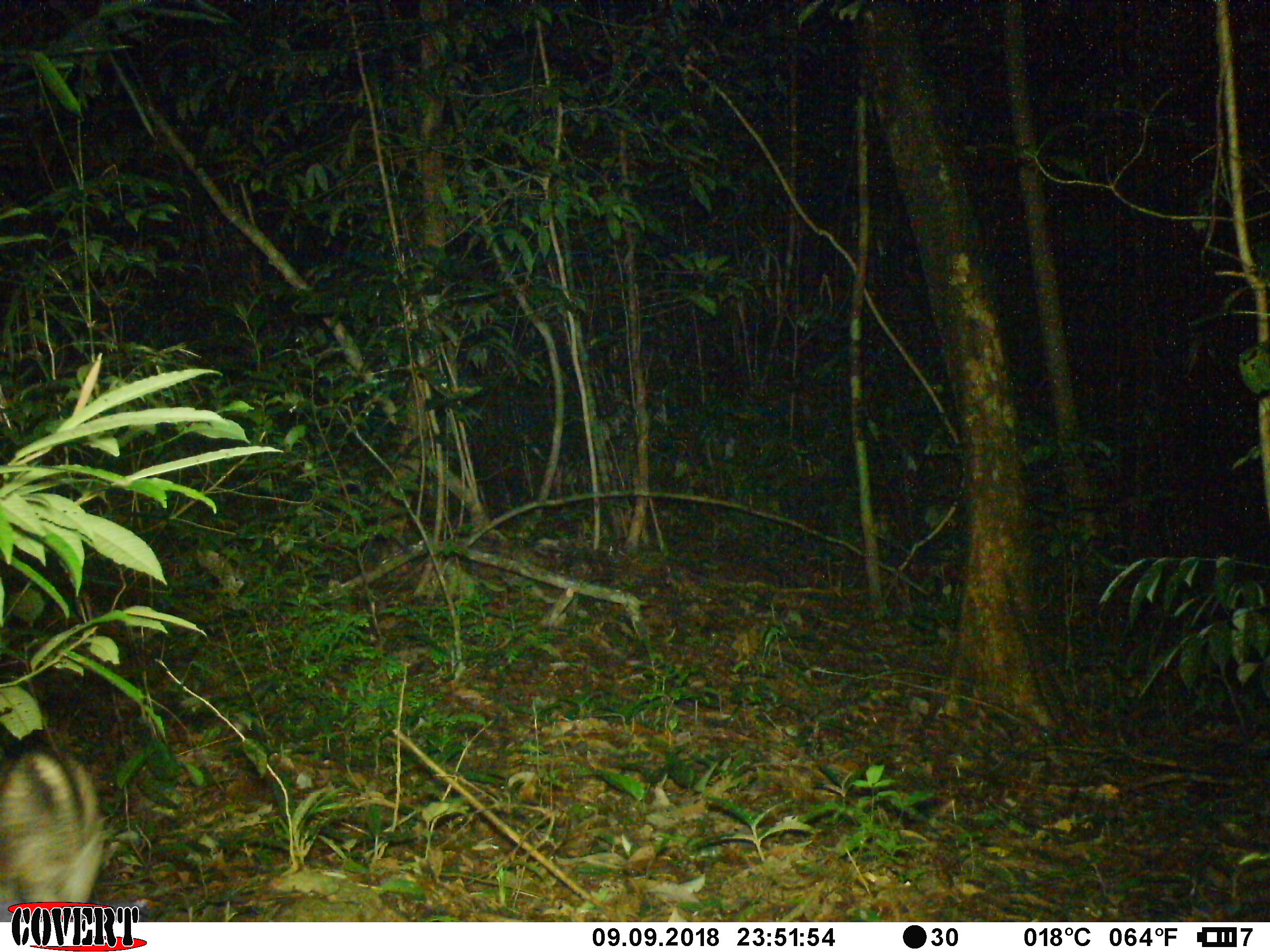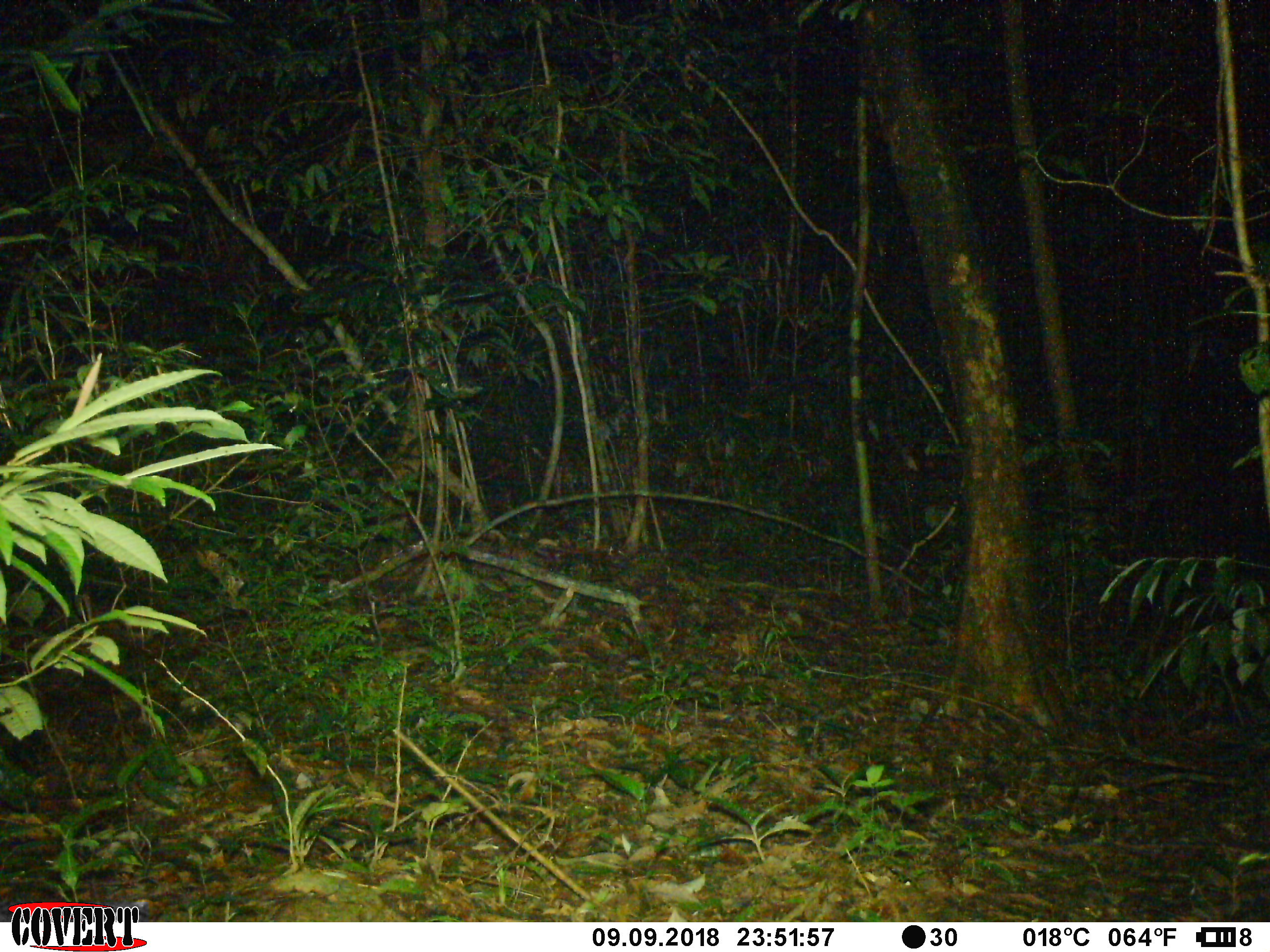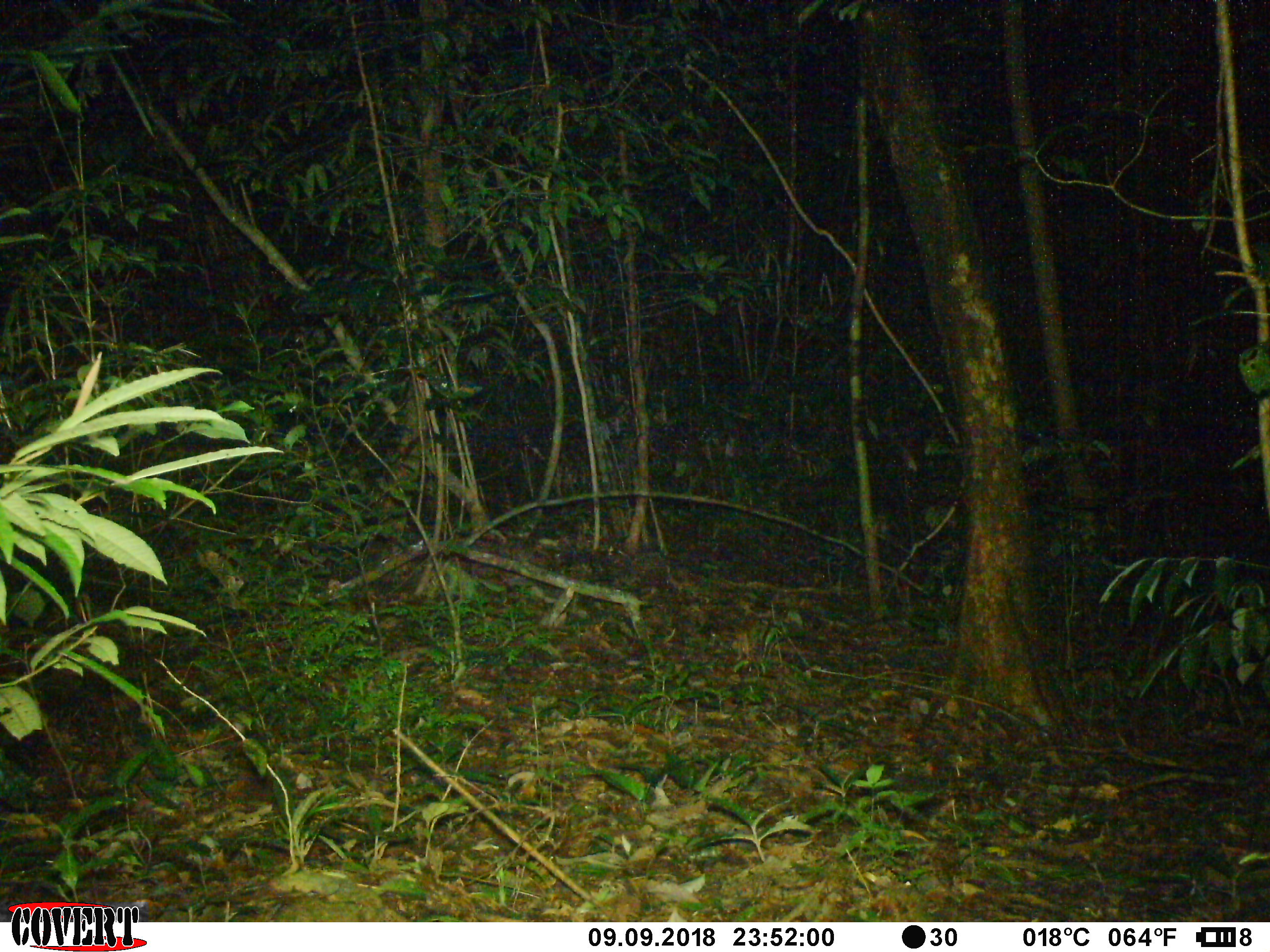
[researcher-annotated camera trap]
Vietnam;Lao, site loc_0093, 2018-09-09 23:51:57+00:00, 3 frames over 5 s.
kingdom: Animalia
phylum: Chordata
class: Mammalia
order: Lagomorpha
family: Leporidae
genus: Nesolagus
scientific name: Nesolagus timminsi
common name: annamite striped rabbit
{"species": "annamite striped rabbit (Nesolagus timminsi)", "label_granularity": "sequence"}